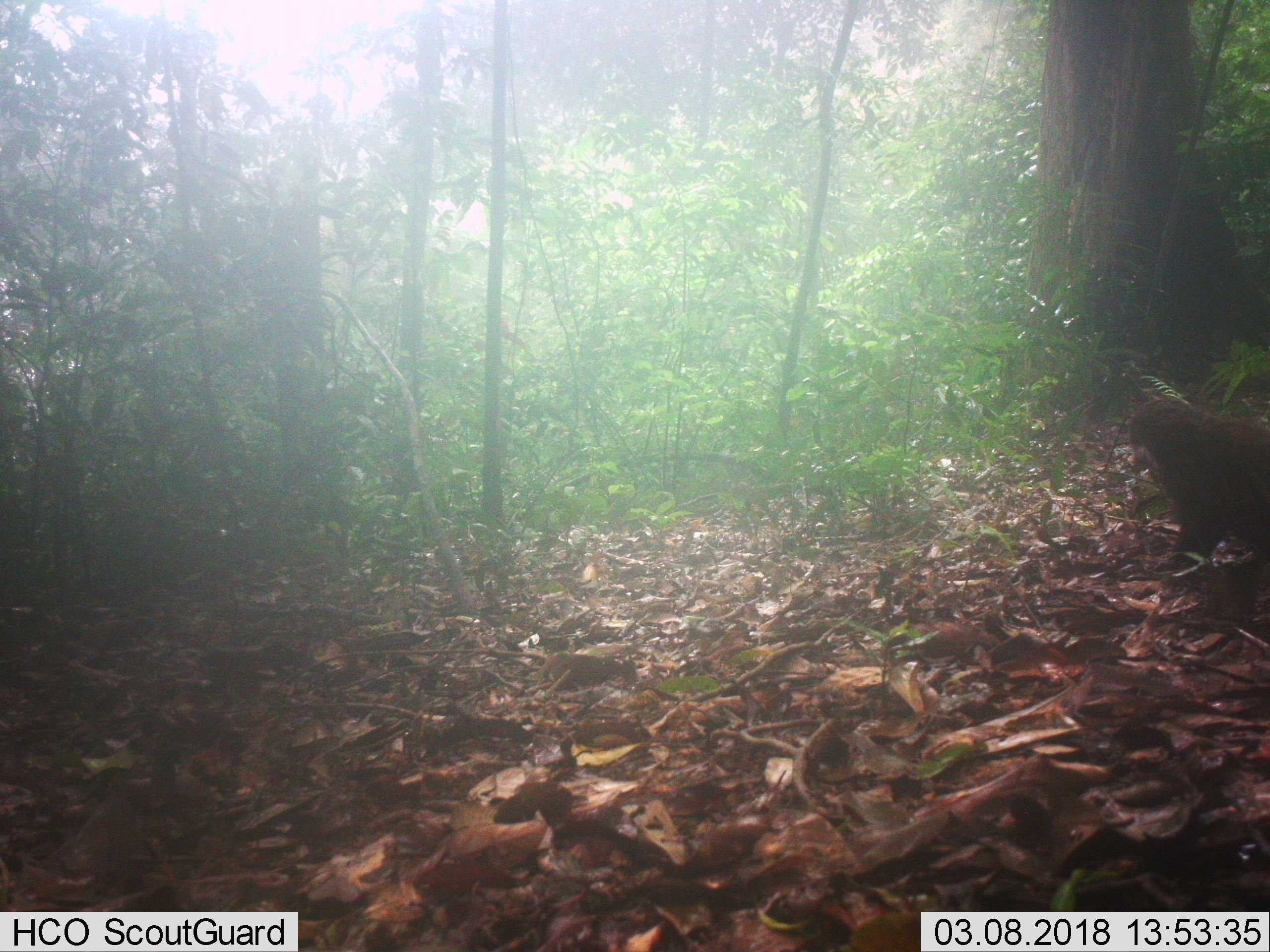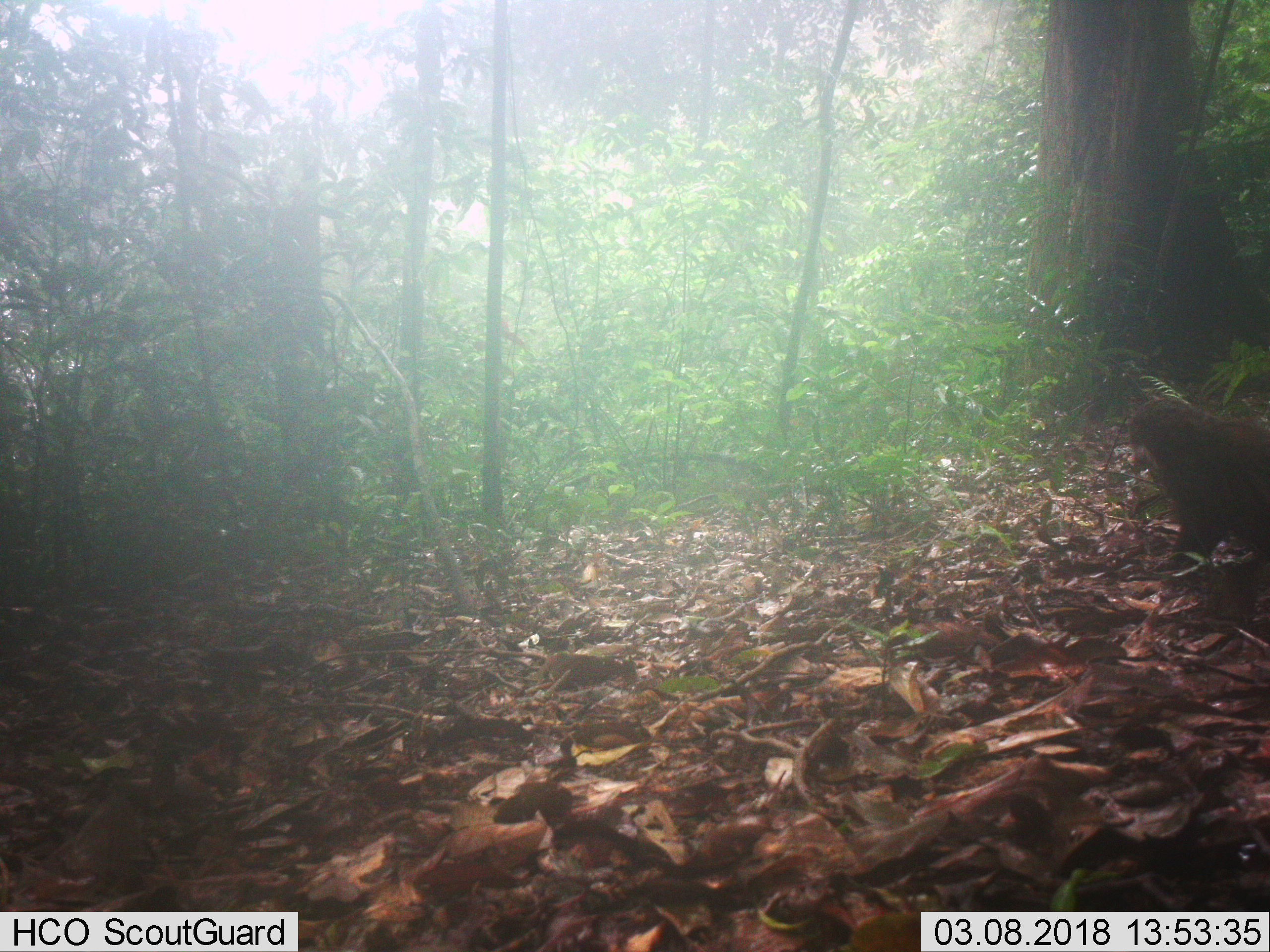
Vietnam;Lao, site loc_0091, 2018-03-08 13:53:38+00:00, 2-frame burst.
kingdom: Animalia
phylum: Chordata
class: Mammalia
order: Carnivora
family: Herpestidae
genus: Urva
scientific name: Urva urva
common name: crab-eating mongoose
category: crab eating mongoose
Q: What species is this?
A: Crab eating mongoose (crab-eating mongoose) (Urva urva).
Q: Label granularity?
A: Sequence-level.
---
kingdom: Animalia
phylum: Chordata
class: Mammalia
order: Artiodactyla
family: Suidae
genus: Sus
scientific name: Sus scrofa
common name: eurasian wild pig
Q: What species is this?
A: Eurasian wild pig (Sus scrofa).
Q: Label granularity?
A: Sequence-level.